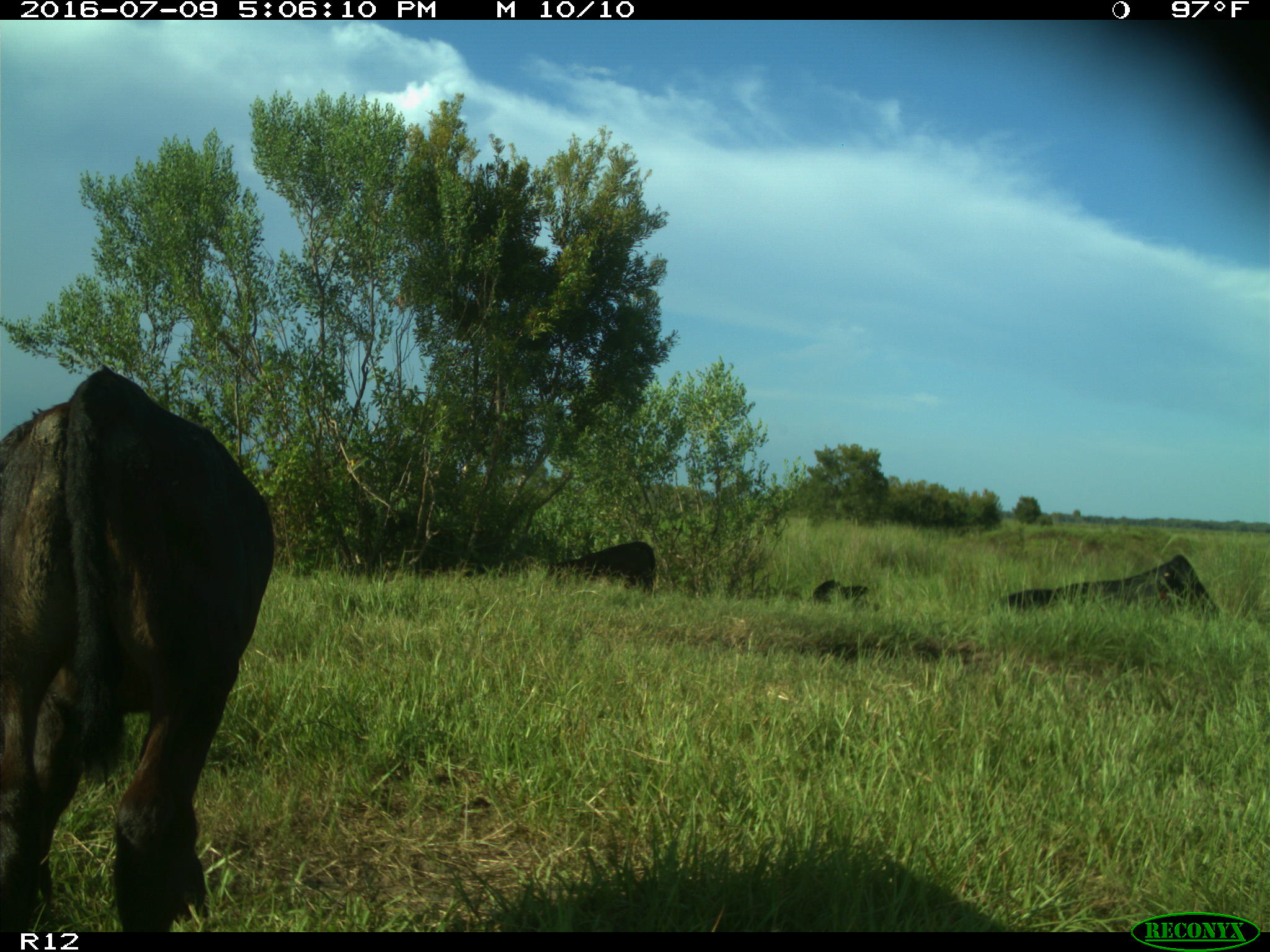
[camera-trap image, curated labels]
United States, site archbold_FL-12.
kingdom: Animalia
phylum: Chordata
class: Mammalia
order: Artiodactyla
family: Bovidae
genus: Bos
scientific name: Bos taurus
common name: domestic cow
Bos taurus (domestic cow).